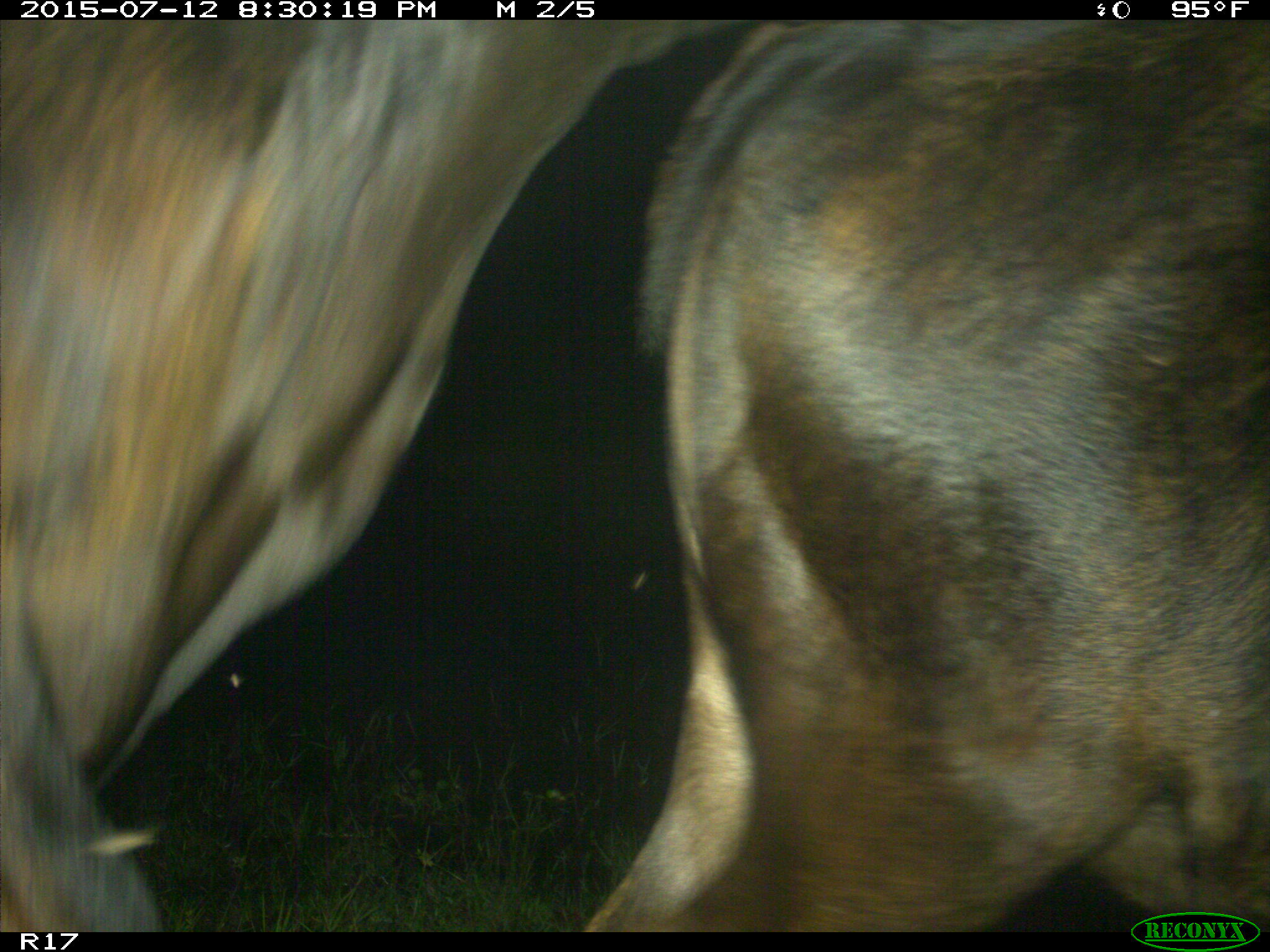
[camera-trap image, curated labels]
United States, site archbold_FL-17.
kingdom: Animalia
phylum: Chordata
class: Mammalia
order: Artiodactyla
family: Bovidae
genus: Bos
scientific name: Bos taurus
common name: domestic cow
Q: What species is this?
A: Bos taurus (domestic cow).